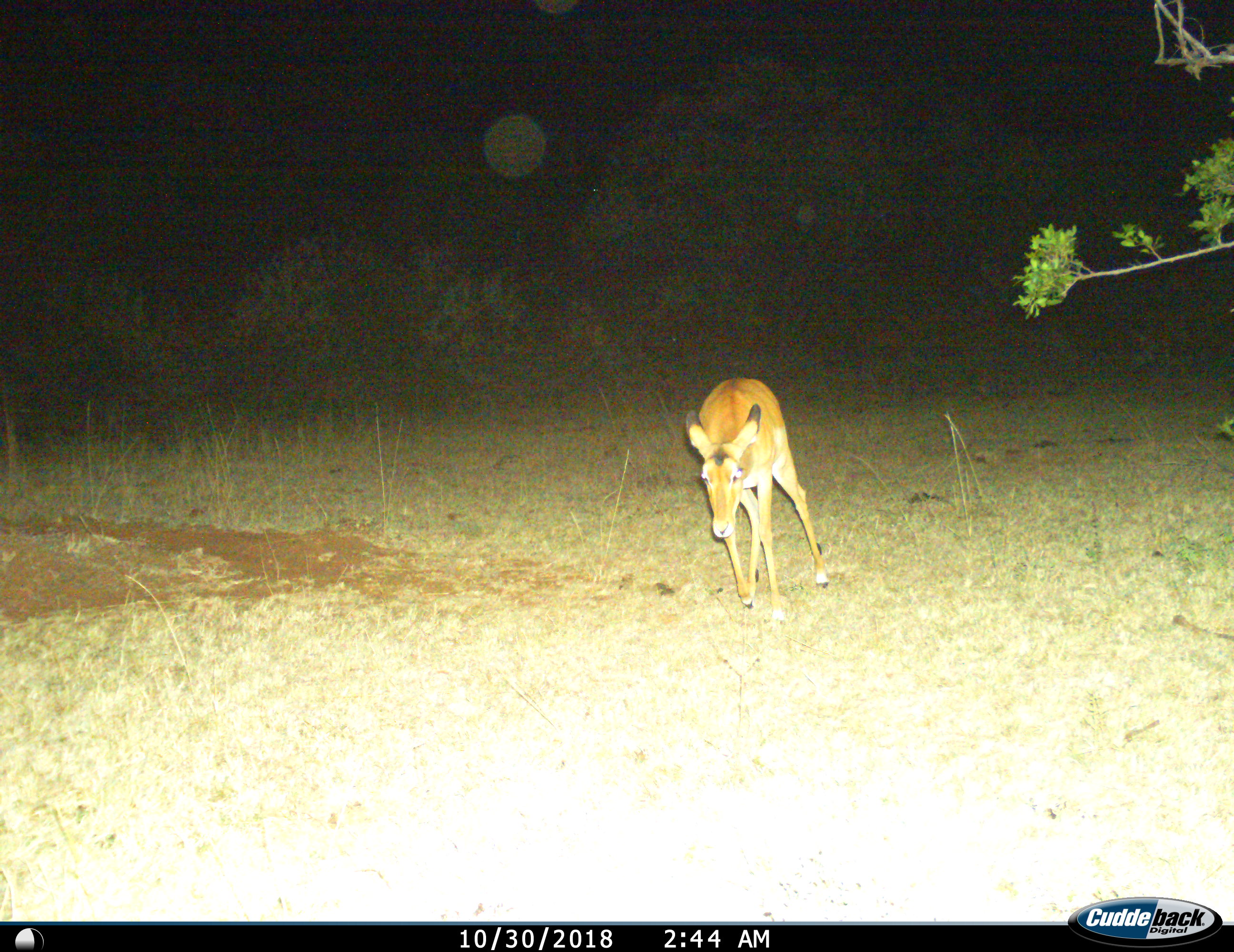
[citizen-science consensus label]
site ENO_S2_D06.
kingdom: Animalia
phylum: Chordata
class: Mammalia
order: Artiodactyla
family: Bovidae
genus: Aepyceros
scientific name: Aepyceros melampus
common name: impala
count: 1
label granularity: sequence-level